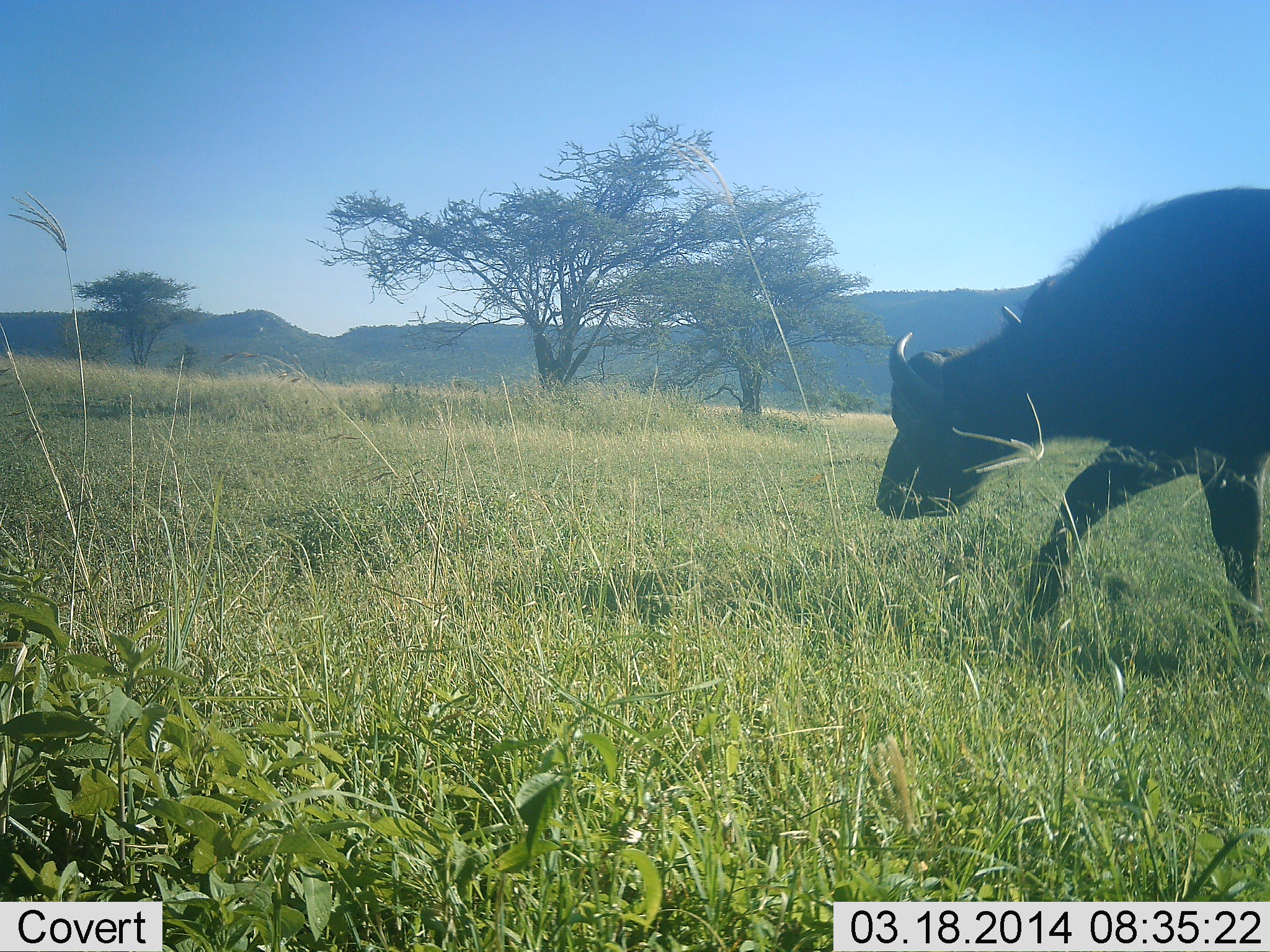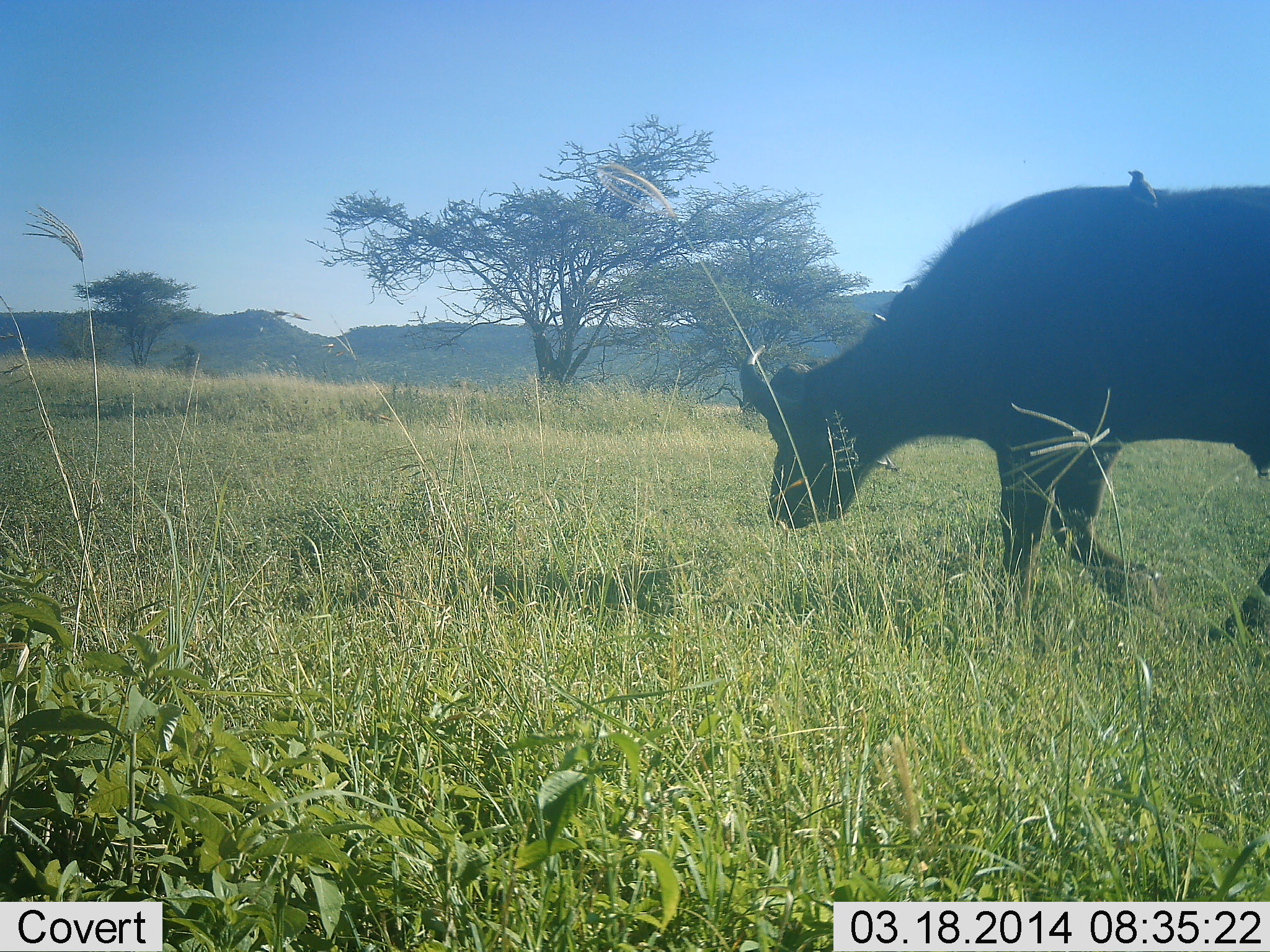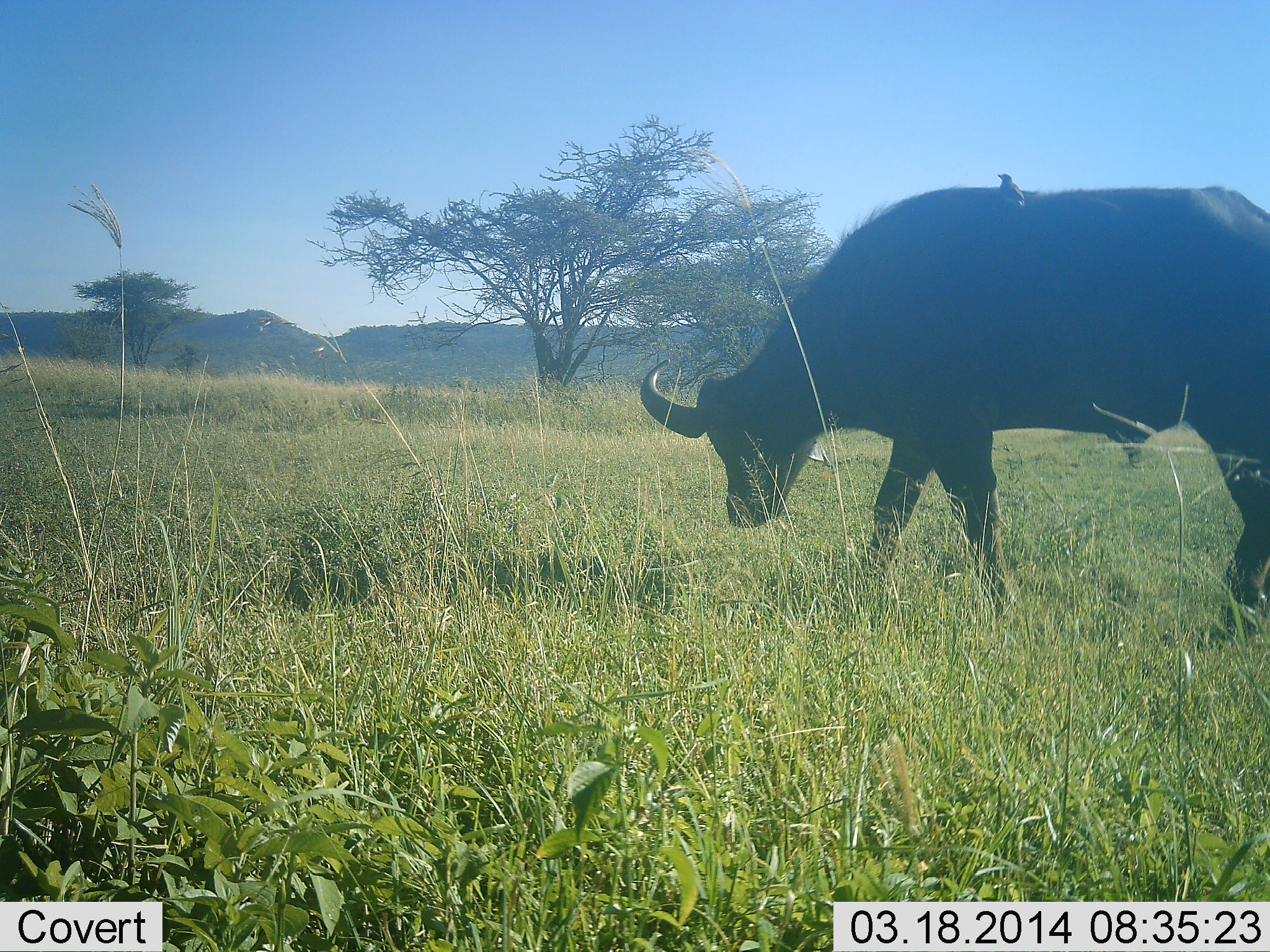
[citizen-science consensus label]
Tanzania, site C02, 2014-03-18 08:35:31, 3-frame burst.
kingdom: Animalia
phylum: Chordata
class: Mammalia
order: Artiodactyla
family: Bovidae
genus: Syncerus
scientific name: Syncerus caffer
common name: cape buffalo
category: buffalo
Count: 1.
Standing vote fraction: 0%.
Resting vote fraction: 0%.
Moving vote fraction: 100%.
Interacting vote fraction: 0%.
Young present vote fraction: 0%.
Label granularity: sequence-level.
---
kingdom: Animalia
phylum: Chordata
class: Aves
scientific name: Aves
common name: bird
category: otherbird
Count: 1.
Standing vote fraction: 40%.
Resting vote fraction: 50%.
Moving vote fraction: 0%.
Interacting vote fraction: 10%.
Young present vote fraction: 0%.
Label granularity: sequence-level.